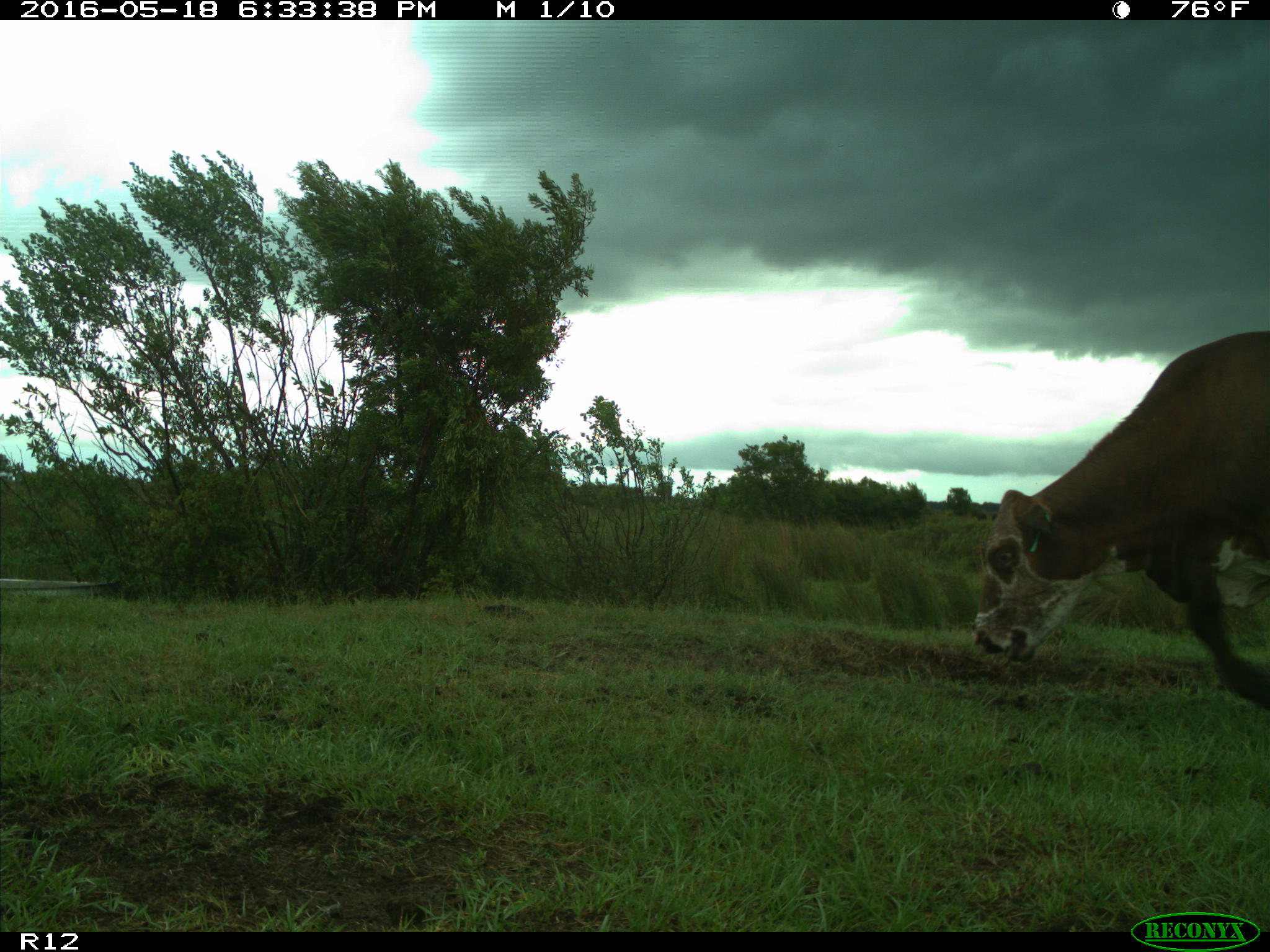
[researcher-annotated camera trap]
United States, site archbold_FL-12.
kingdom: Animalia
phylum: Chordata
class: Mammalia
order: Artiodactyla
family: Bovidae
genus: Bos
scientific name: Bos taurus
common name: domestic cow